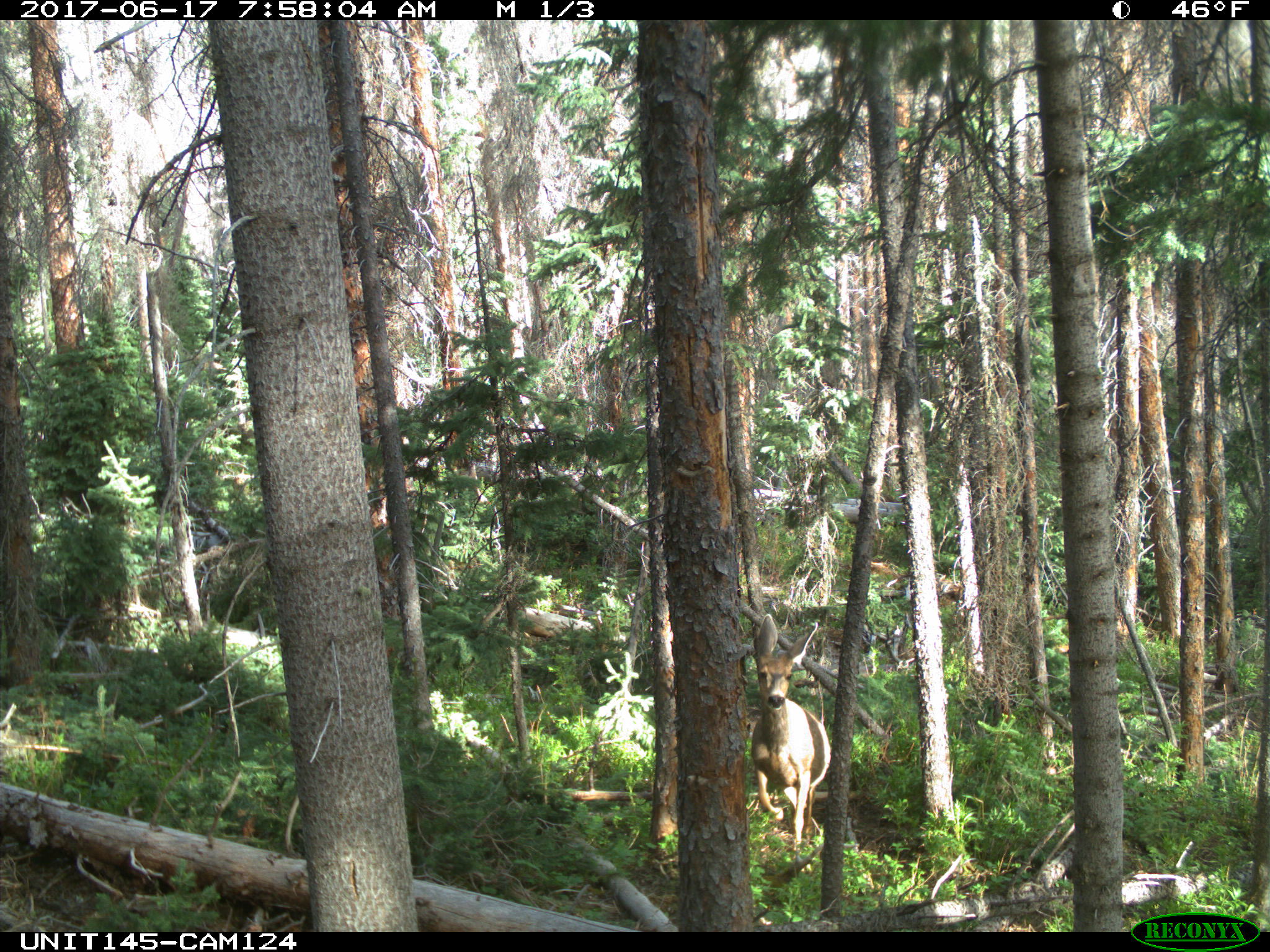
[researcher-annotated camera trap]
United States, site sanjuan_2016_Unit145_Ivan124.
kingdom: Animalia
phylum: Chordata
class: Mammalia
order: Artiodactyla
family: Cervidae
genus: Odocoileus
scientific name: Odocoileus hemionus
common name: mule deer